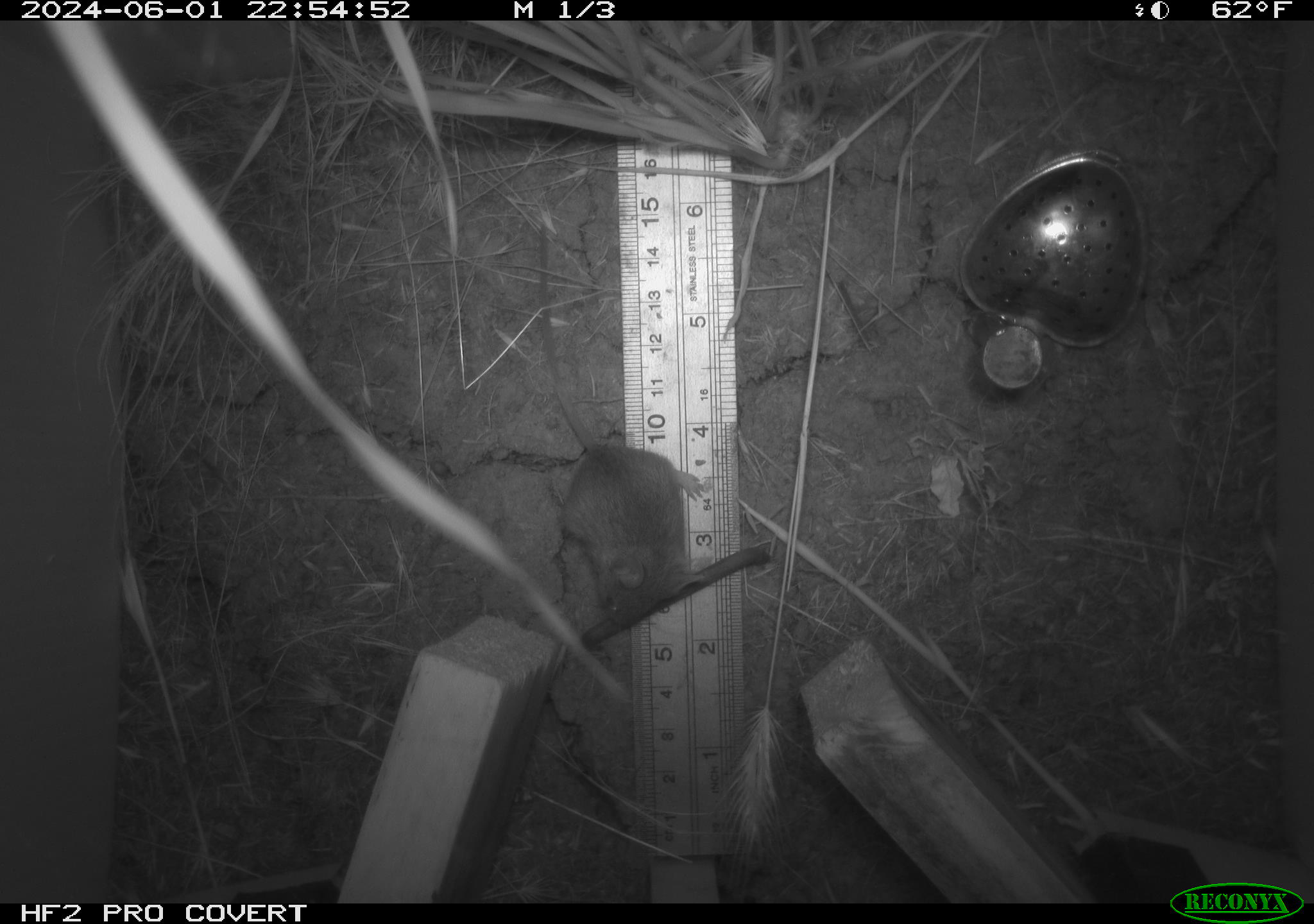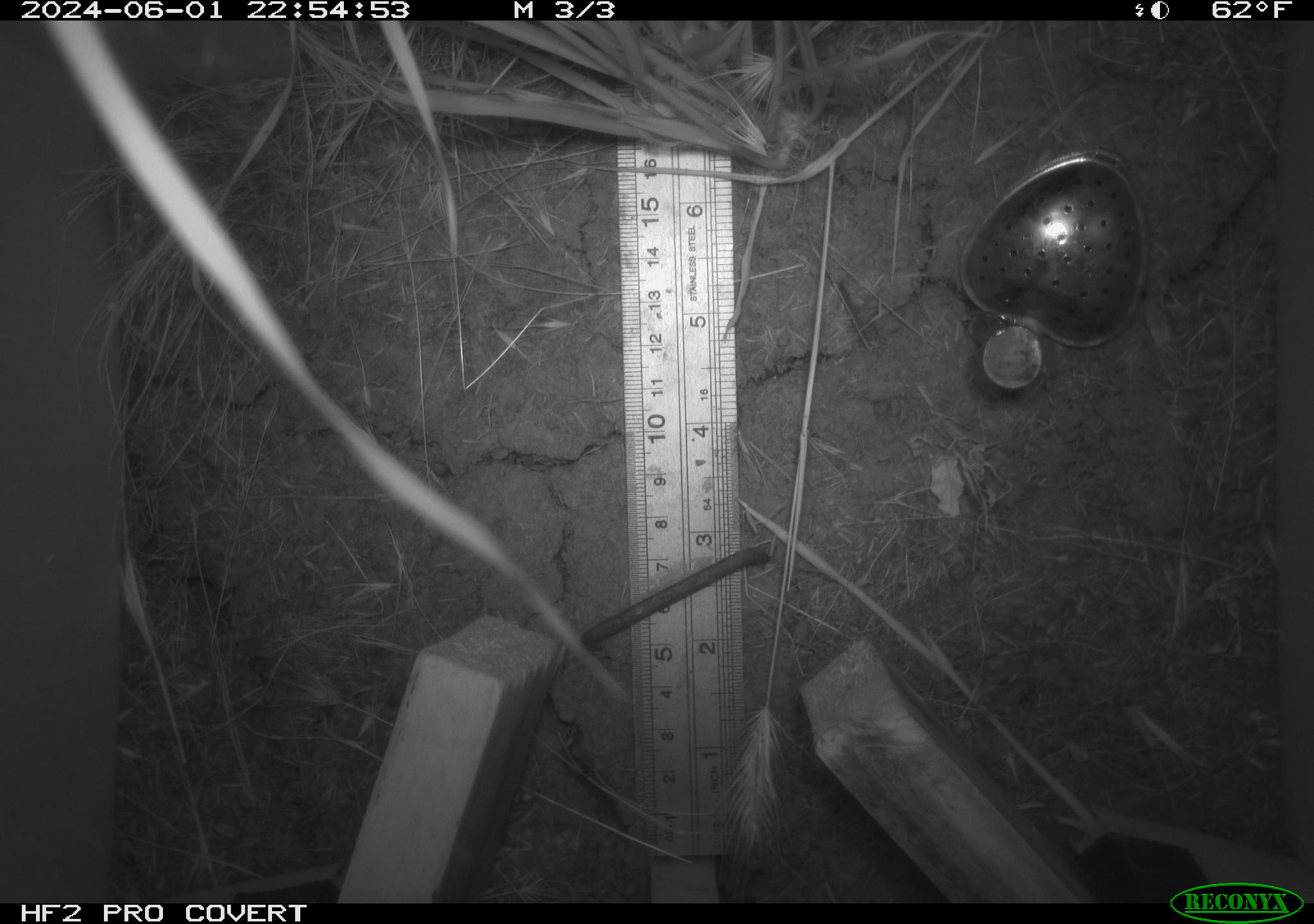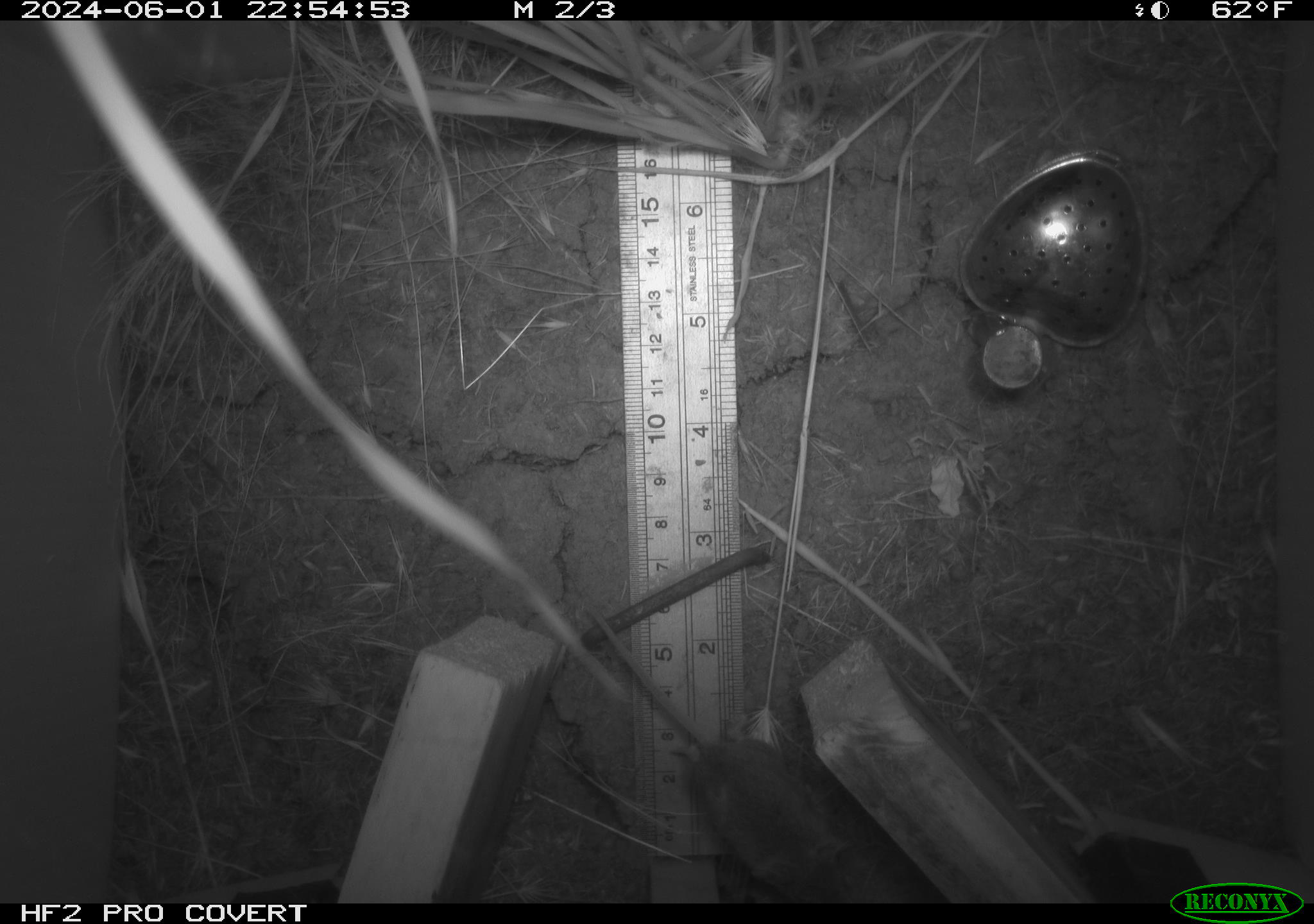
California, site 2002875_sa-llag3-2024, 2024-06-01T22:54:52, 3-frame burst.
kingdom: Animalia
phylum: Chordata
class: Mammalia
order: Rodentia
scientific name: Rodentia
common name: rodent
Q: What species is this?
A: Rodent (Rodentia).